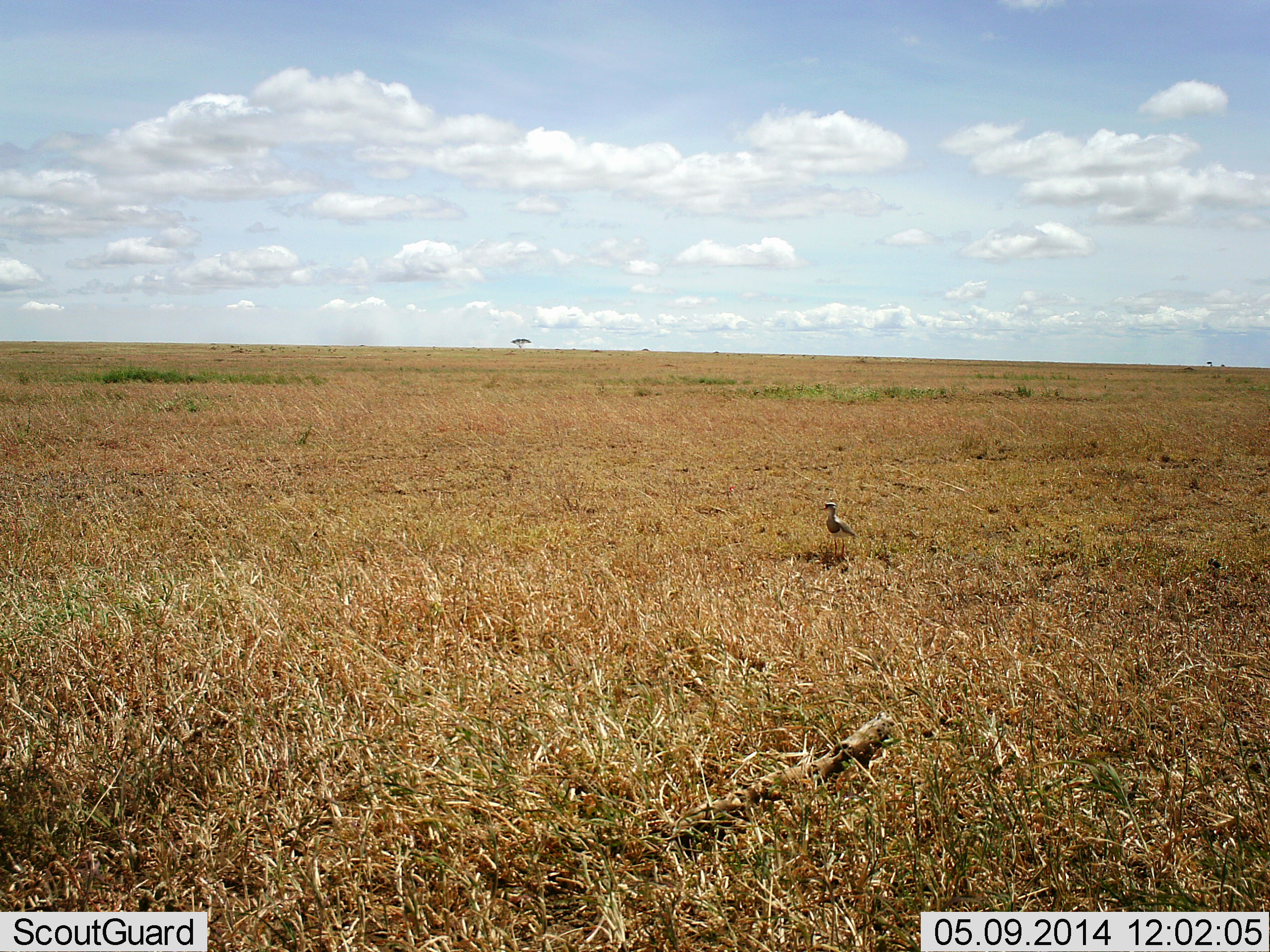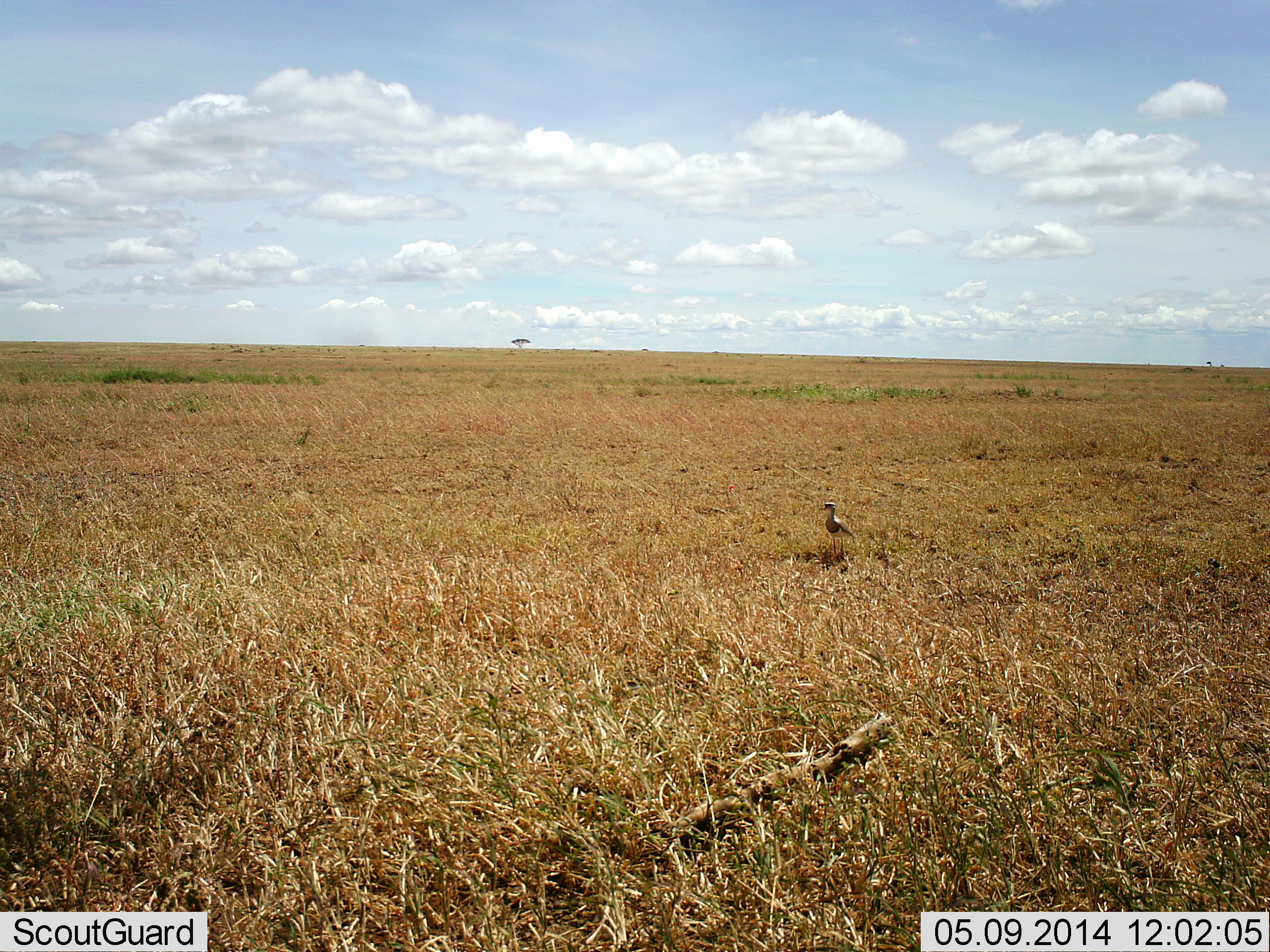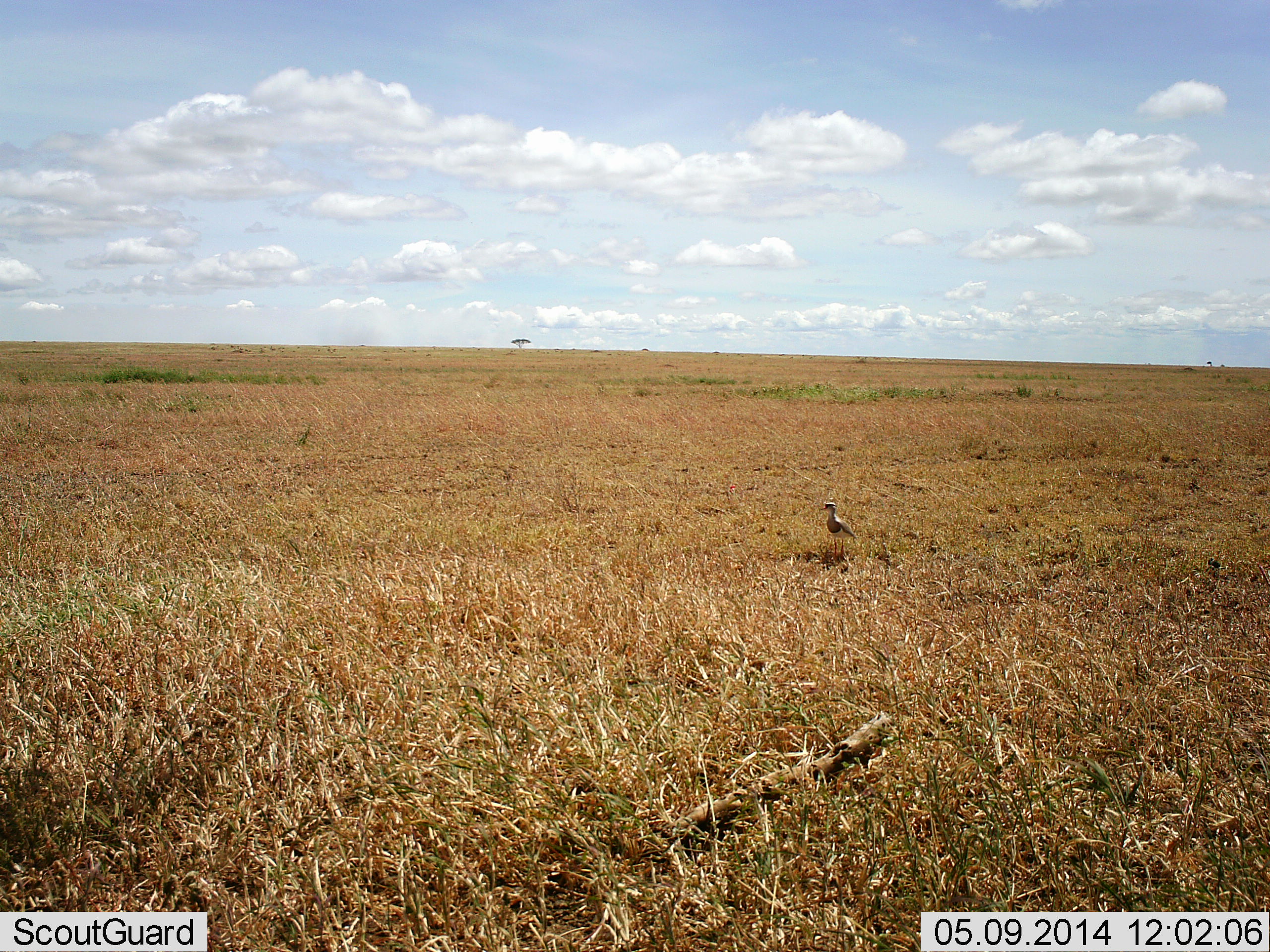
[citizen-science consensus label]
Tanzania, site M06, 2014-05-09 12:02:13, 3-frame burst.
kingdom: Animalia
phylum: Chordata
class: Aves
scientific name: Aves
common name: bird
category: otherbird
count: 1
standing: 100%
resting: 0%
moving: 0%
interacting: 0%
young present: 0%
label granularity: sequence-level